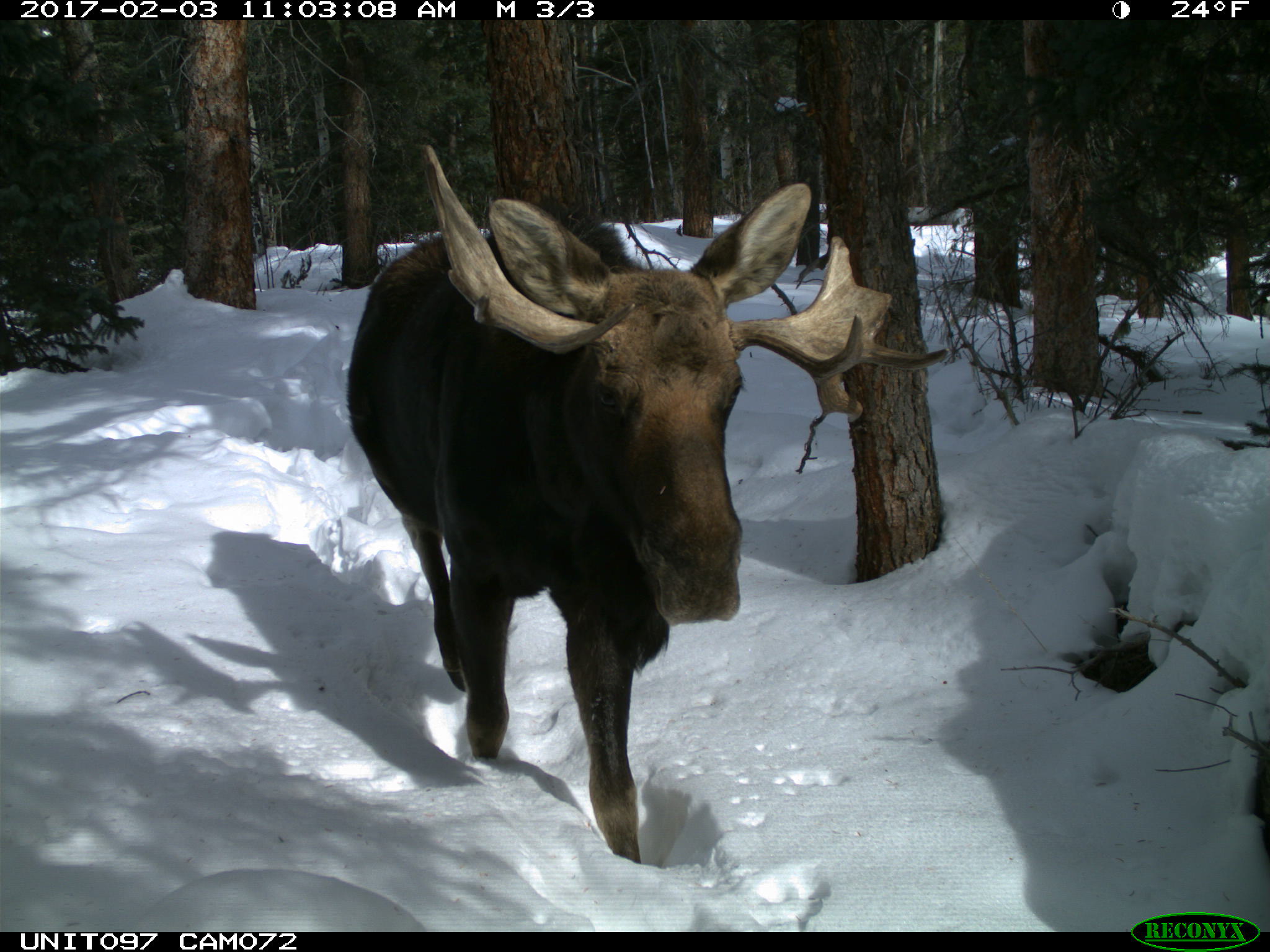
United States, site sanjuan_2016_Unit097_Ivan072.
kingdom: Animalia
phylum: Chordata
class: Mammalia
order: Artiodactyla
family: Cervidae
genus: Alces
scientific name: Alces alces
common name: moose